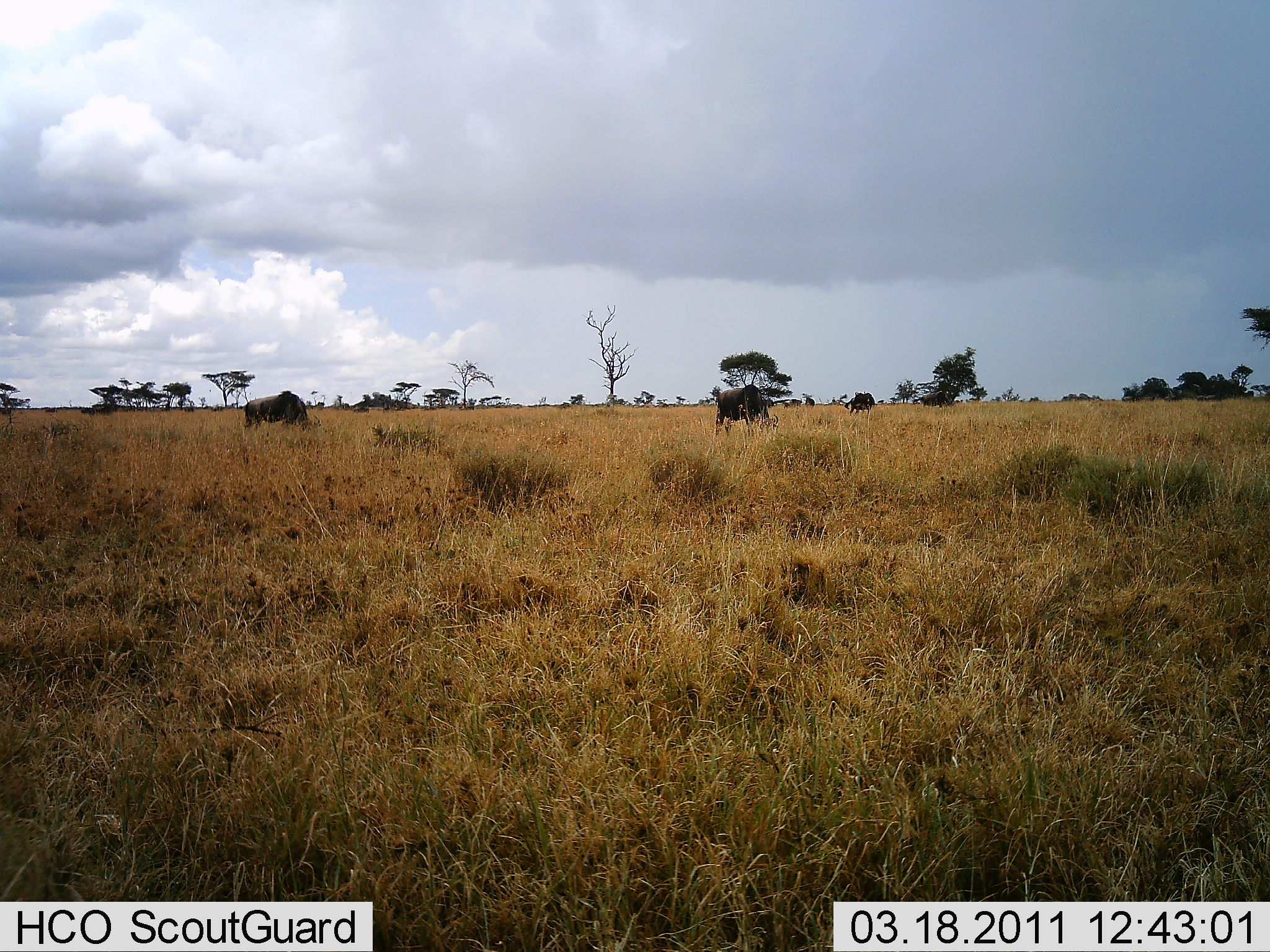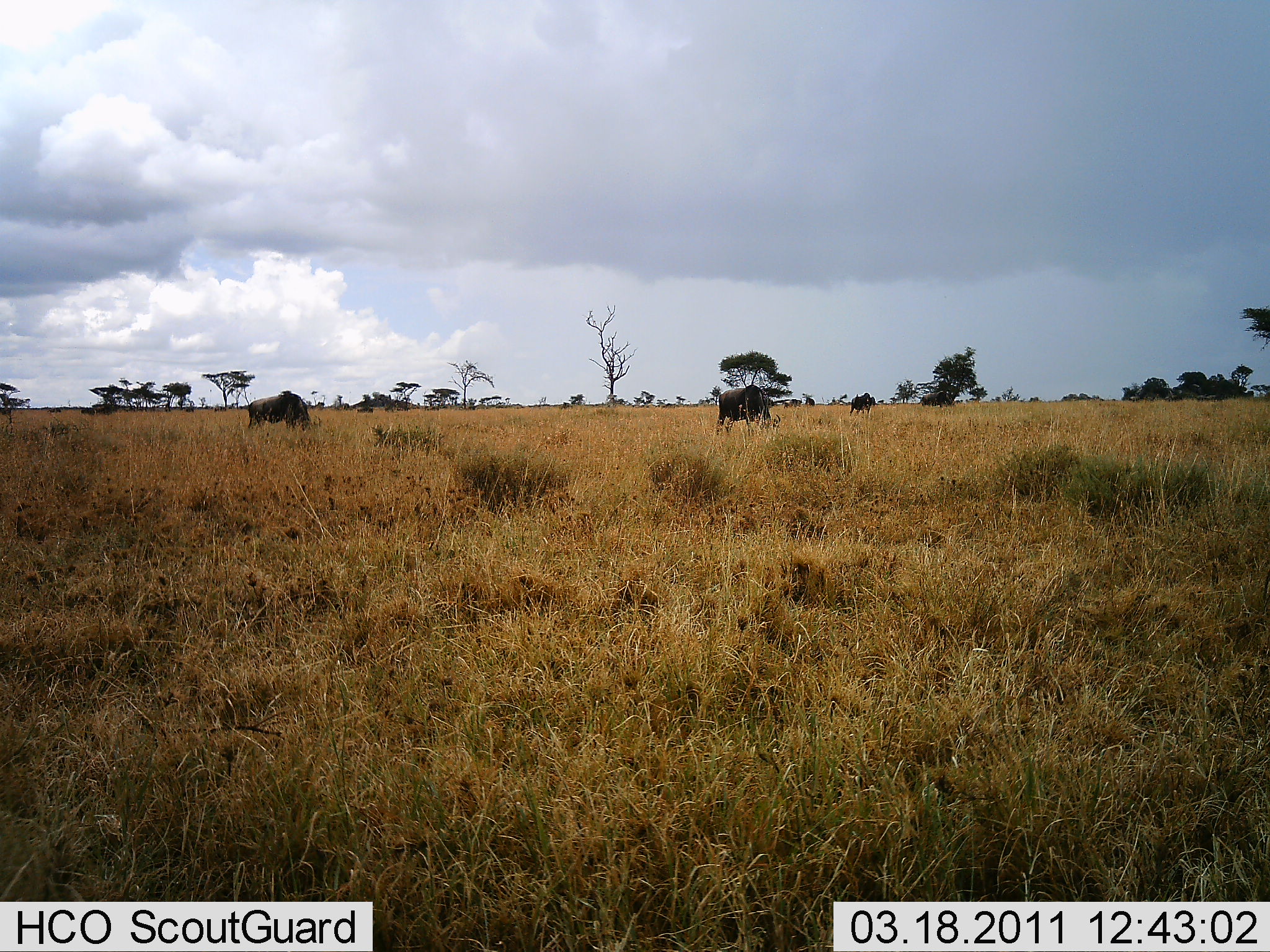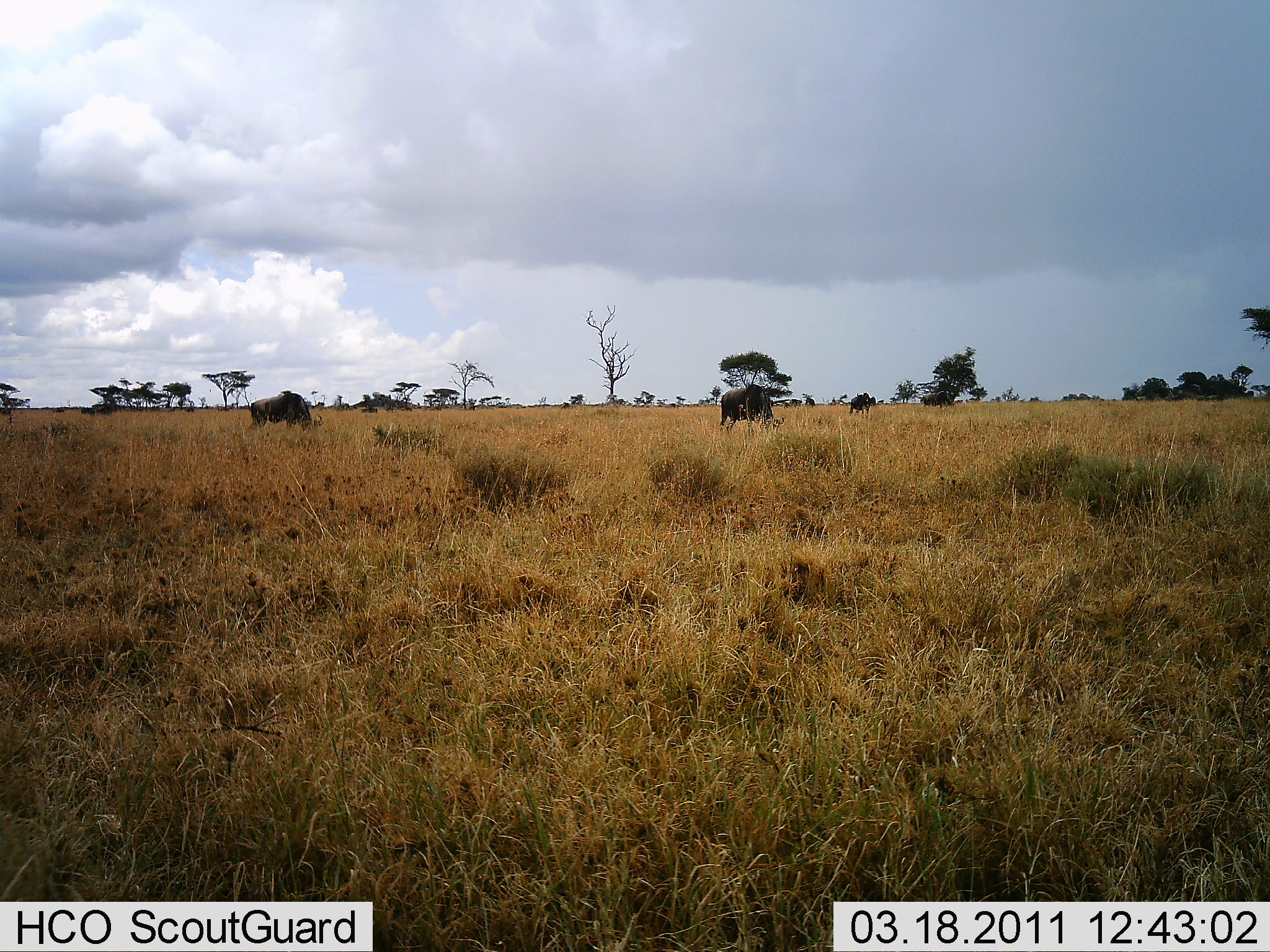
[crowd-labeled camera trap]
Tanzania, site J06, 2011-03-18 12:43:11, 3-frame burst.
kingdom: Animalia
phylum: Chordata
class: Mammalia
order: Artiodactyla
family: Bovidae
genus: Connochaetes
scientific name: Connochaetes taurinus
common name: blue wildebeest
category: wildebeest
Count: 3.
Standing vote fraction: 31%.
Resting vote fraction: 0%.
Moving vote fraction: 23%.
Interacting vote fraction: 0%.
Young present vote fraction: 0%.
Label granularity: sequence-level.